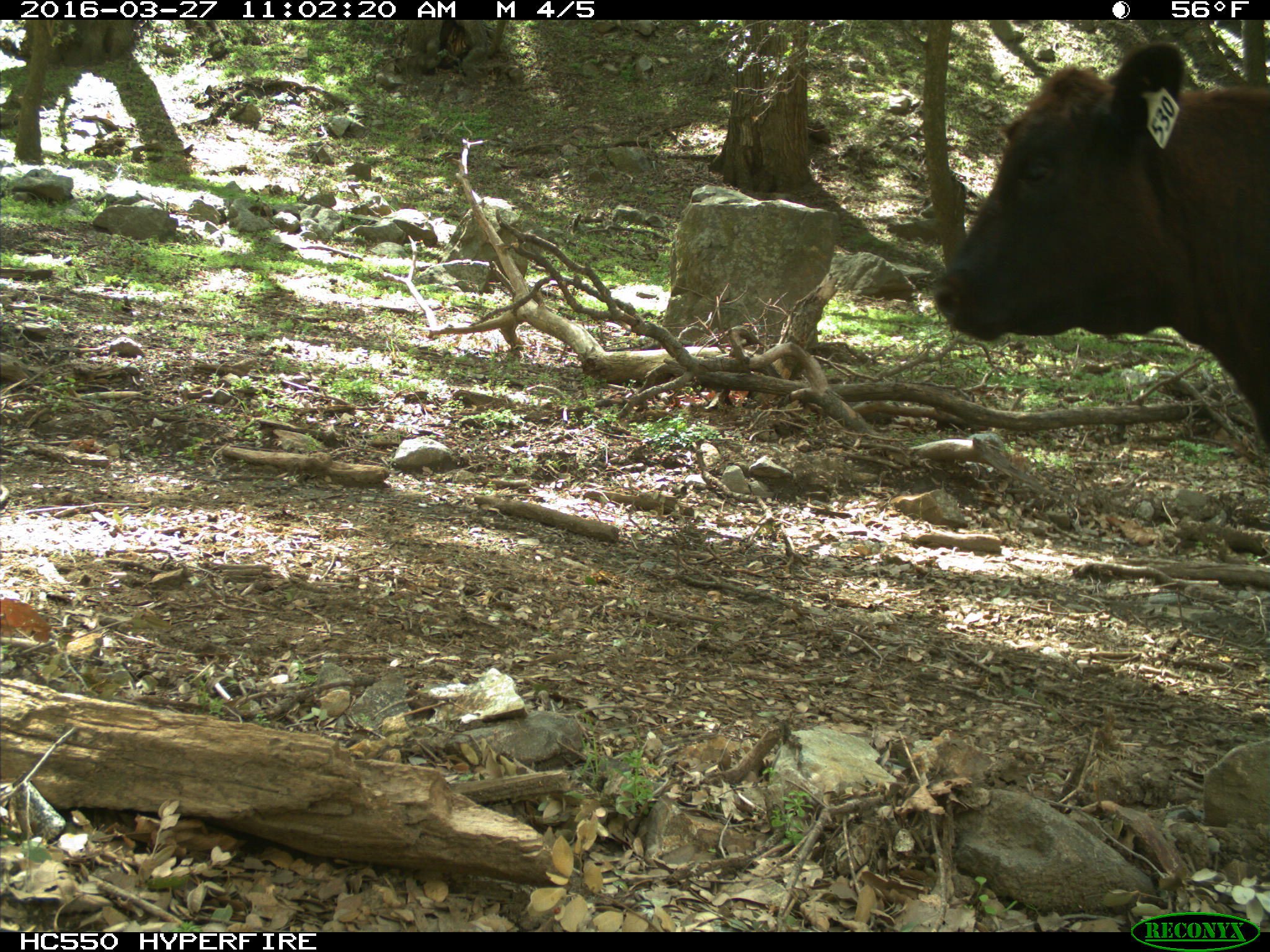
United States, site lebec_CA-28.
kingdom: Animalia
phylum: Chordata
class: Mammalia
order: Artiodactyla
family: Bovidae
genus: Bos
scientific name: Bos taurus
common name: domestic cow